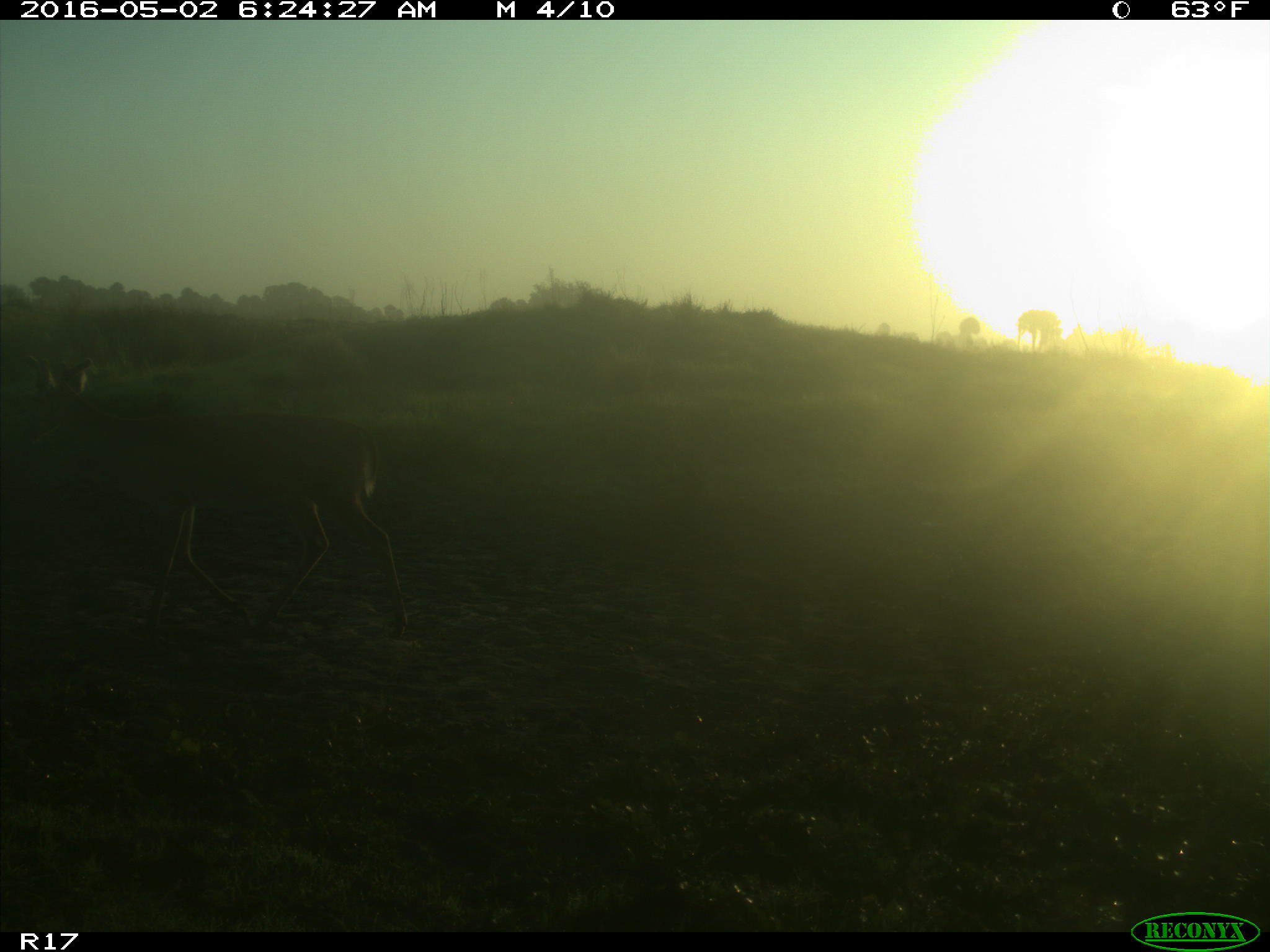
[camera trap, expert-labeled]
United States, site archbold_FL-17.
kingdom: Animalia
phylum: Chordata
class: Mammalia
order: Artiodactyla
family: Cervidae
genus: Odocoileus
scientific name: Odocoileus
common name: deer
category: unidentified deer